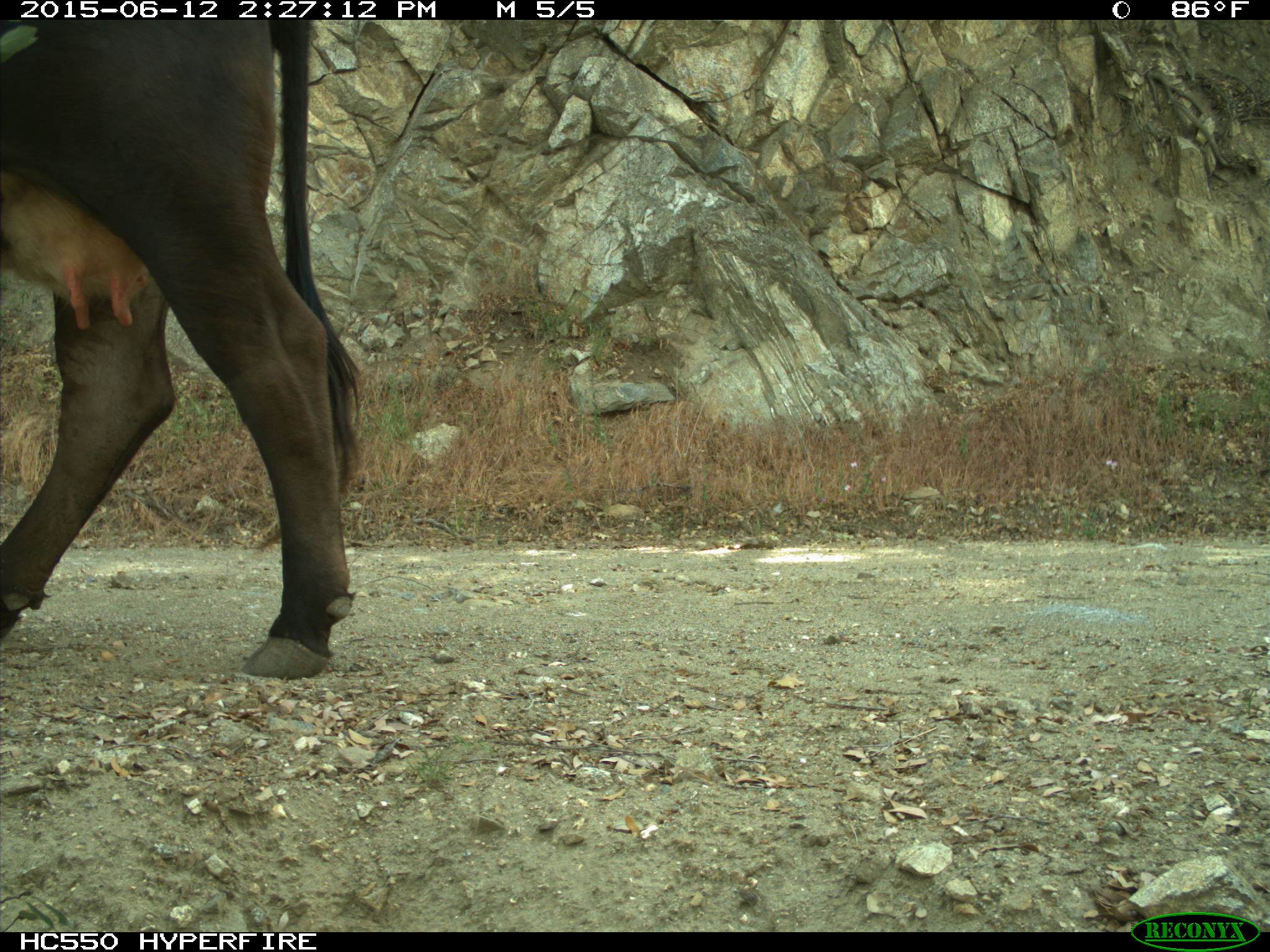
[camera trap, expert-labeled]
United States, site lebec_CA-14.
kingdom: Animalia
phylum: Chordata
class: Mammalia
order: Artiodactyla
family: Bovidae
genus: Bos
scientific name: Bos taurus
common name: domestic cow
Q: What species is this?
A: Bos taurus (domestic cow).